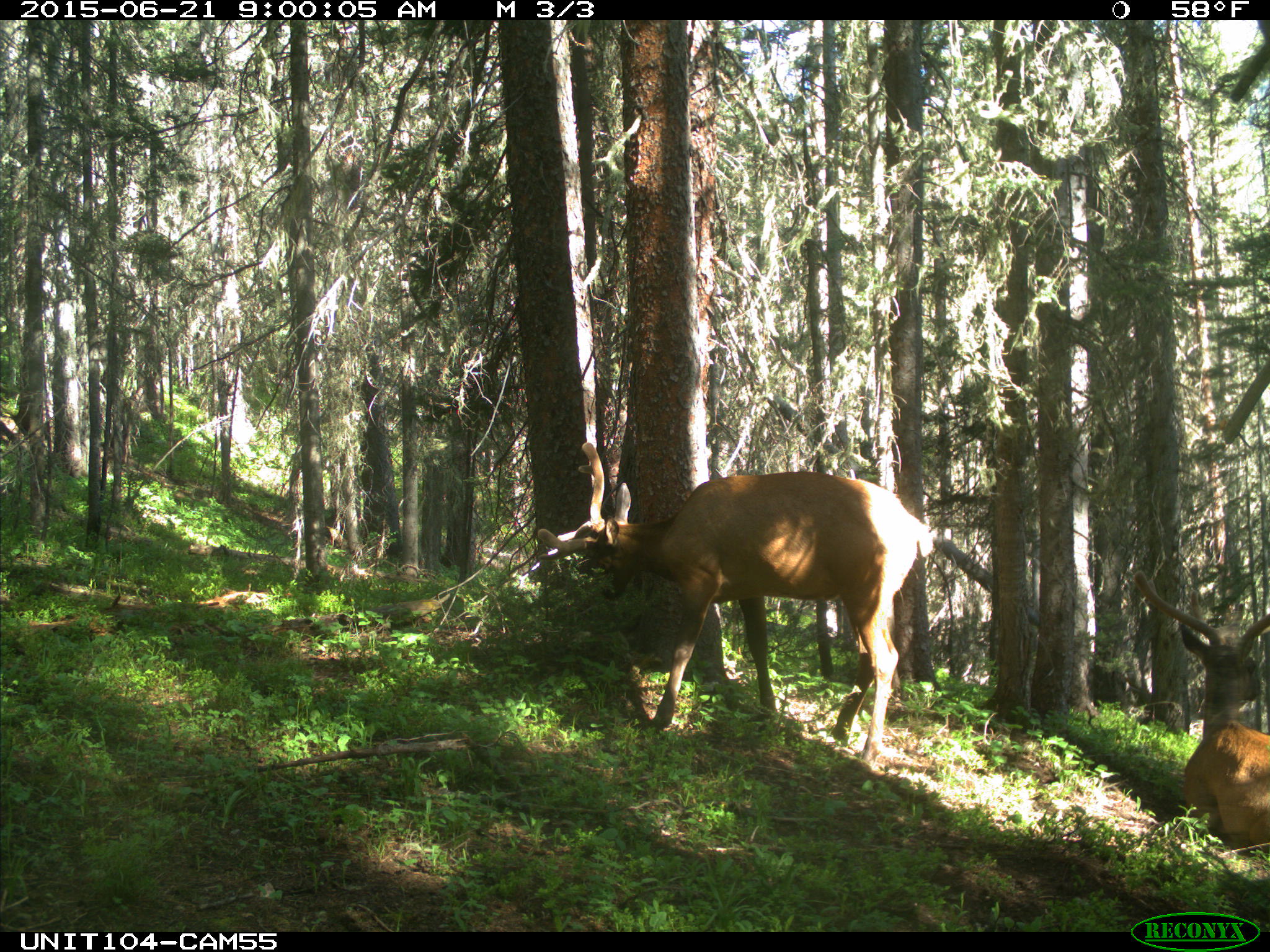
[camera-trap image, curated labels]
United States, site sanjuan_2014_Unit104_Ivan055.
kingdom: Animalia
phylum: Chordata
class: Mammalia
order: Artiodactyla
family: Cervidae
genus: Cervus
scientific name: Cervus elaphus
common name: red deer